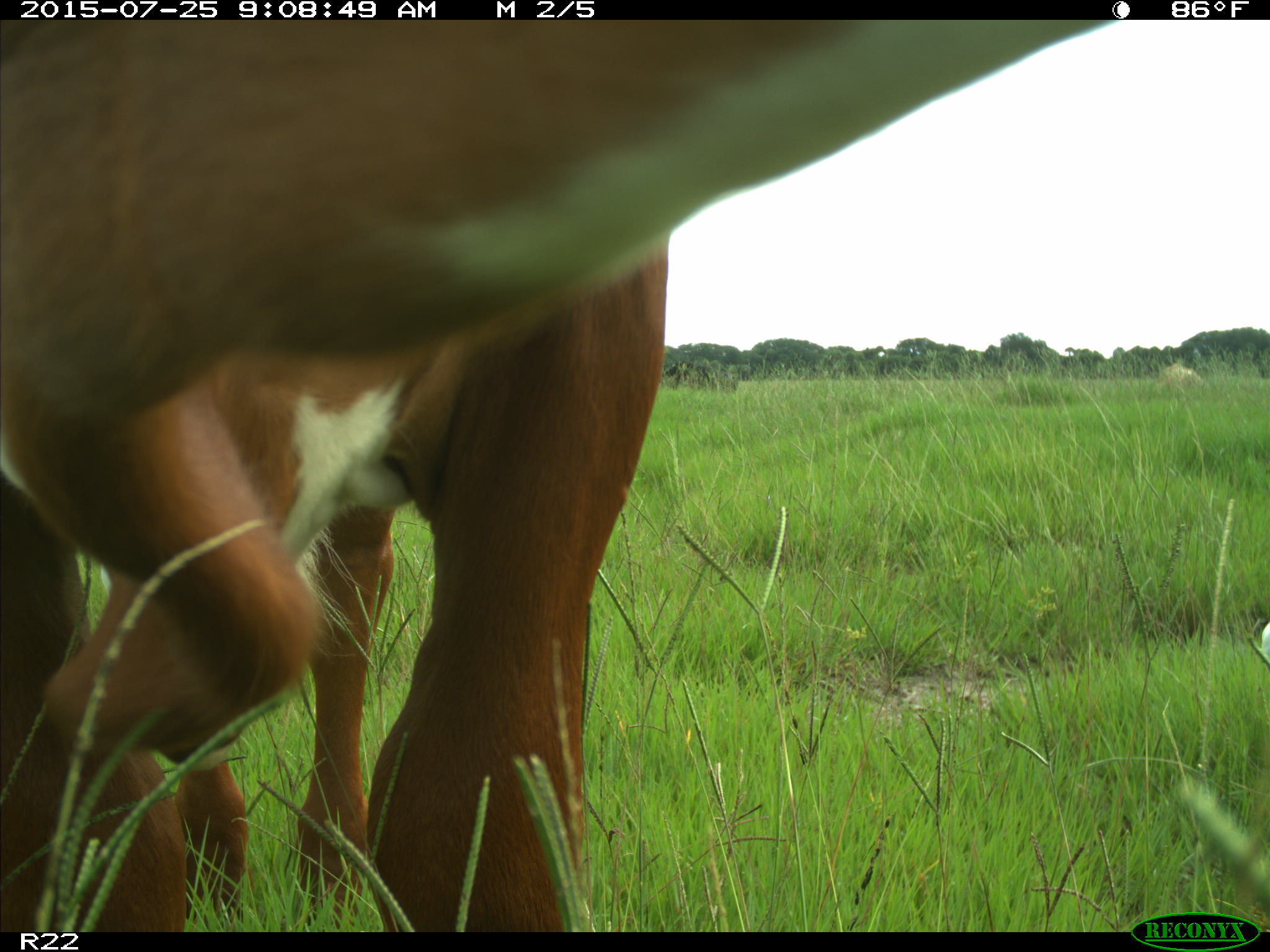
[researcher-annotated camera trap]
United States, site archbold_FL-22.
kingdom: Animalia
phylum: Chordata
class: Mammalia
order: Artiodactyla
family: Bovidae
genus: Bos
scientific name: Bos taurus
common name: domestic cow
Bos taurus (domestic cow).